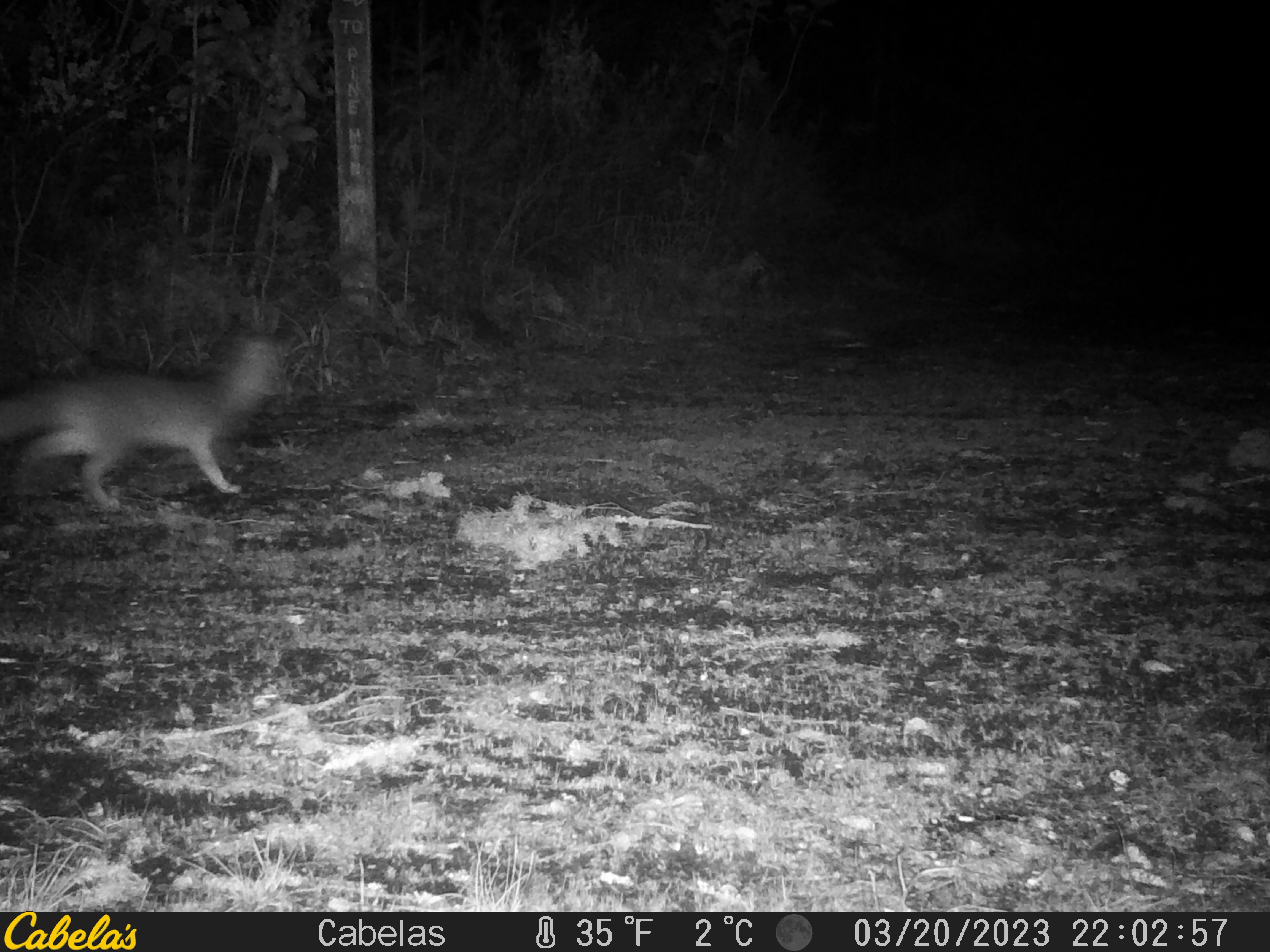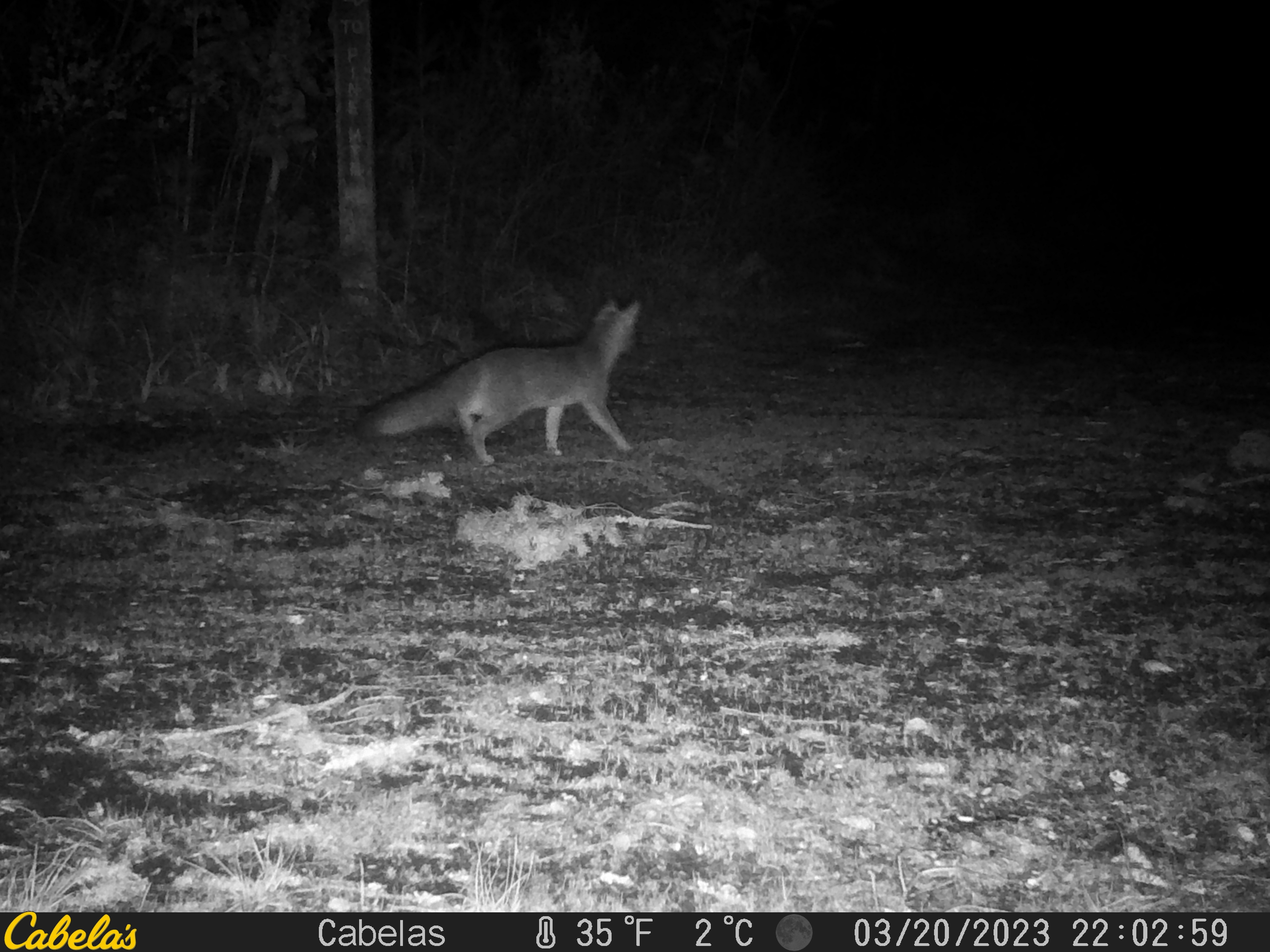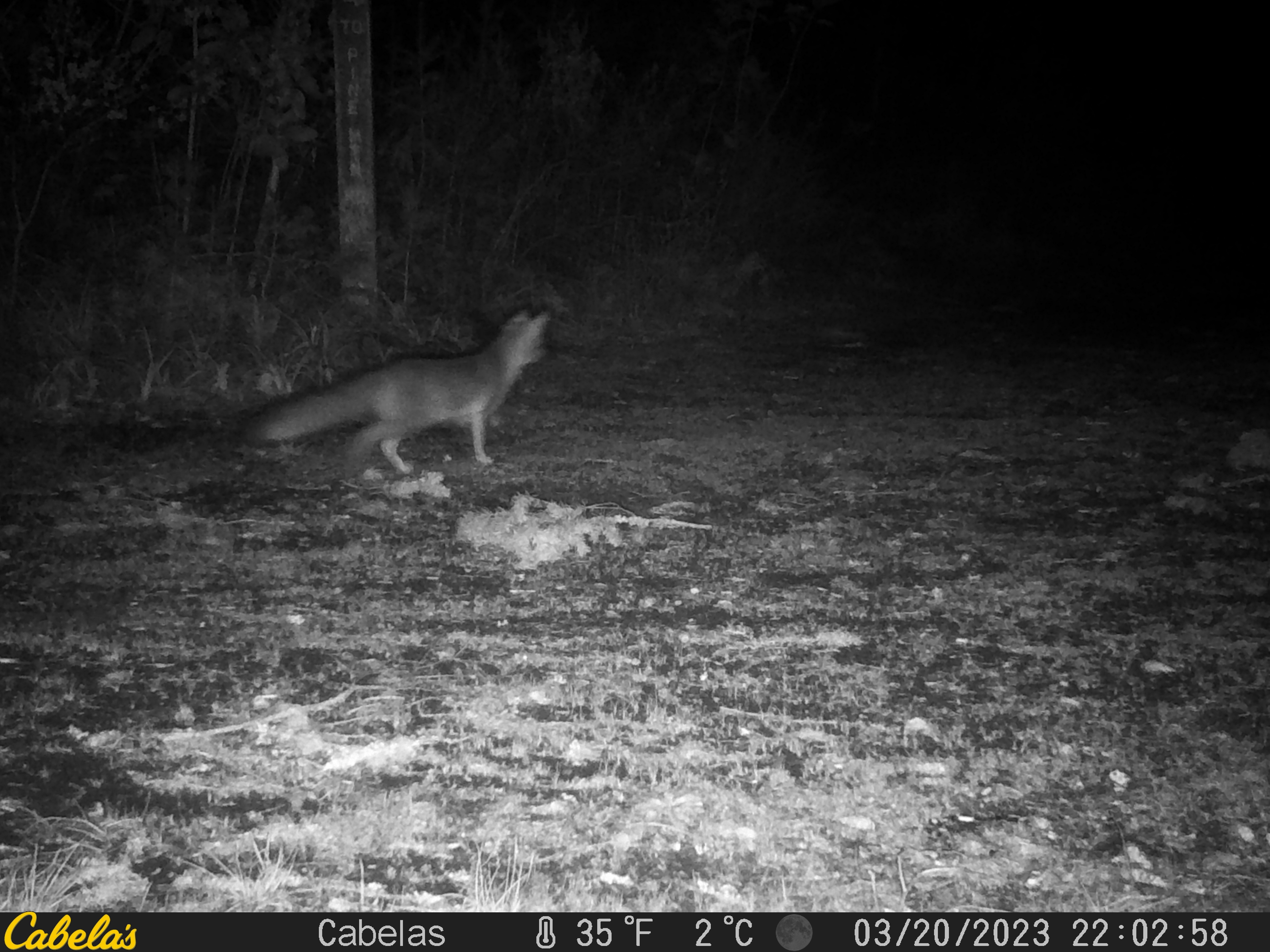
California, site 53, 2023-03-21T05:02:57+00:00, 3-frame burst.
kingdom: Animalia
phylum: Chordata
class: Mammalia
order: Carnivora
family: Canidae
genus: Urocyon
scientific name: Urocyon cinereoargenteus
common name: gray fox